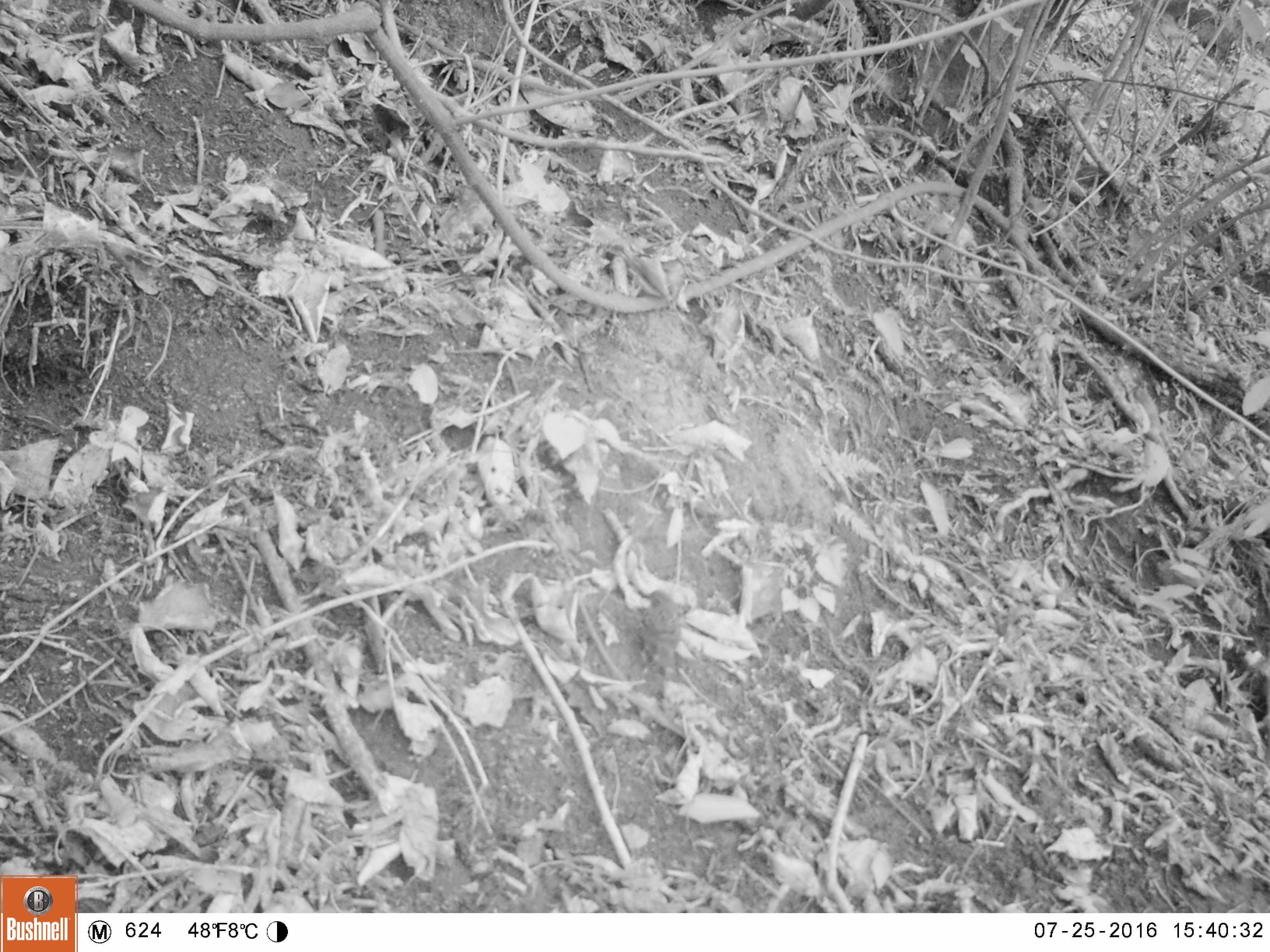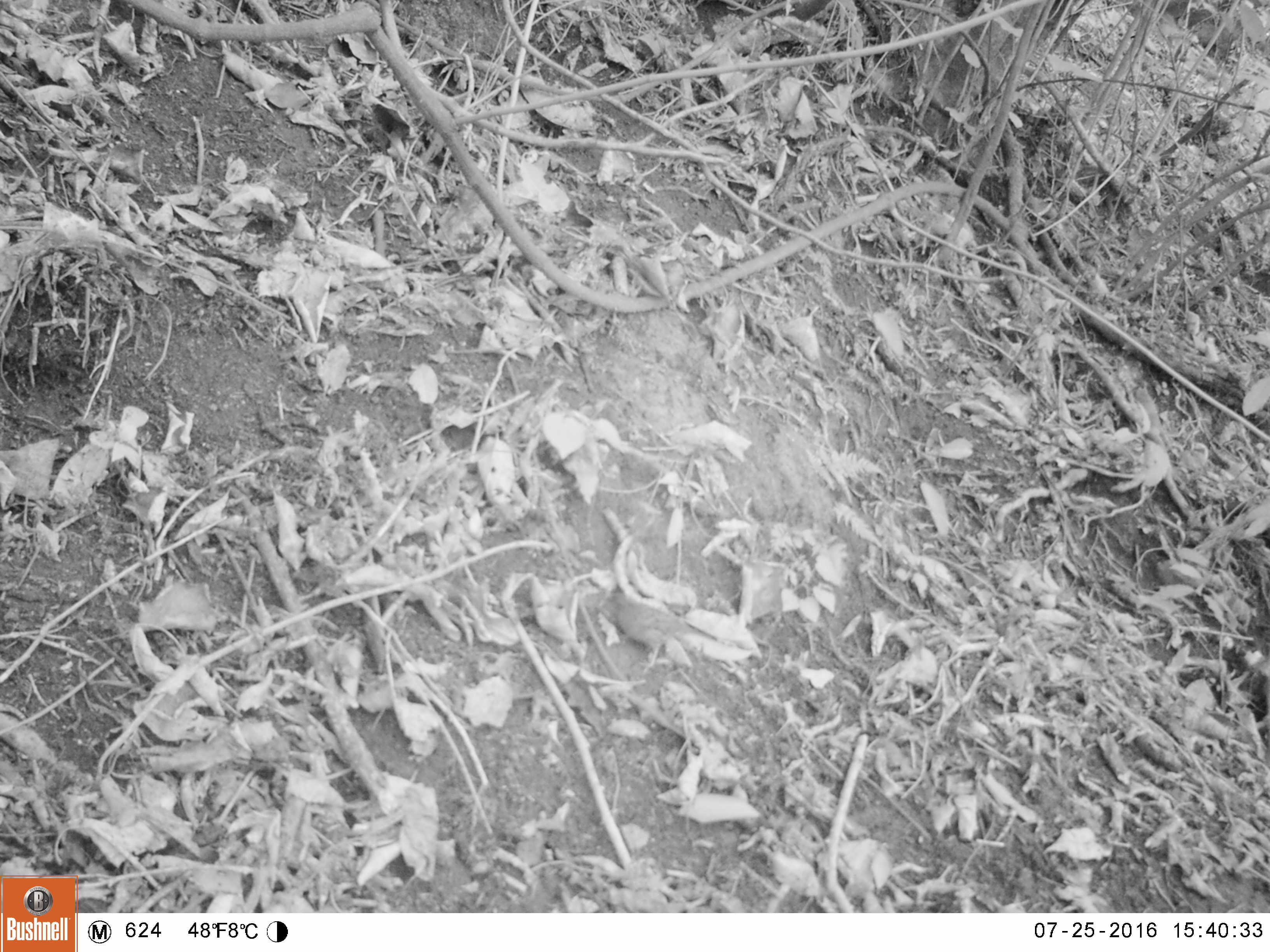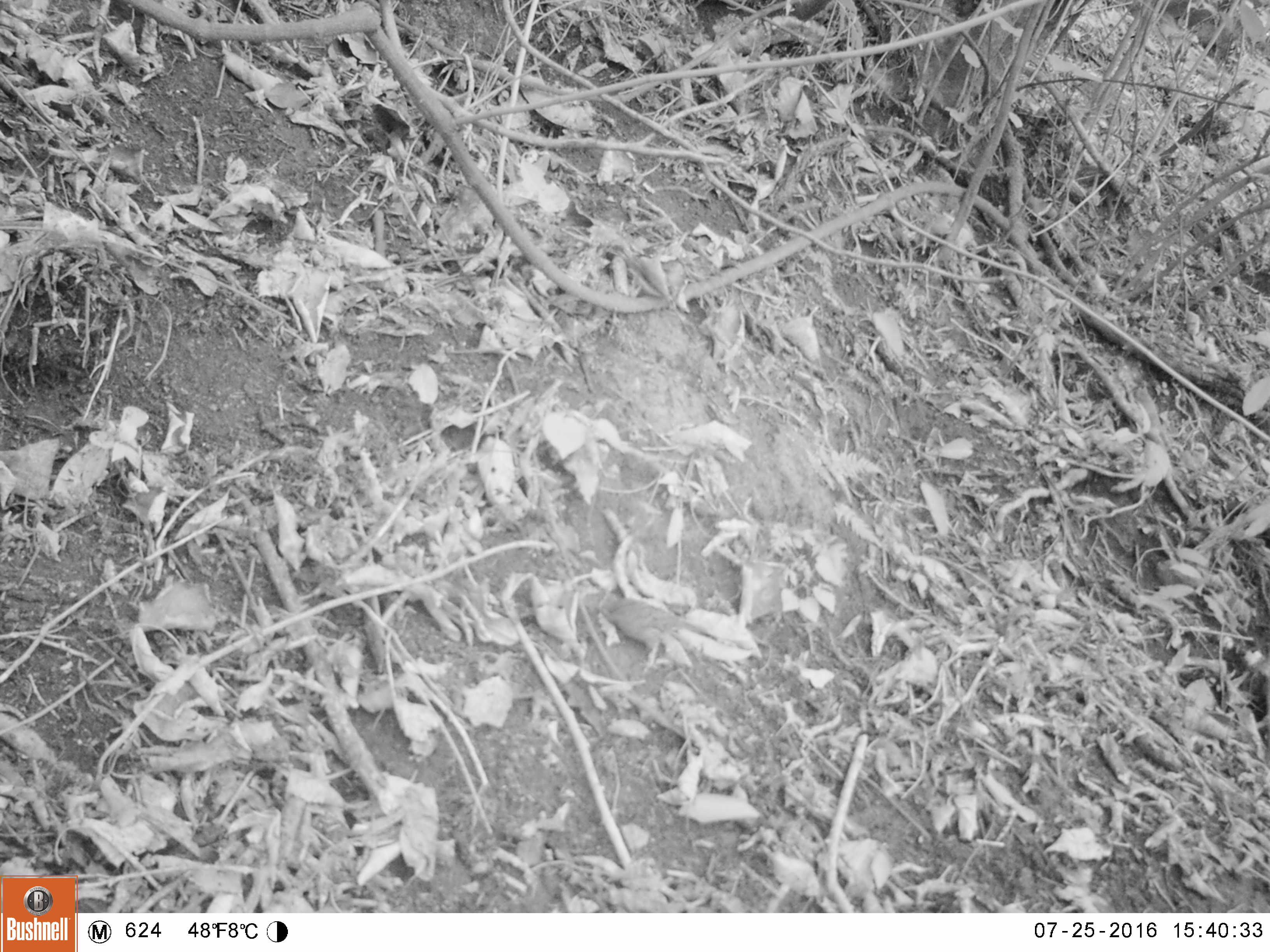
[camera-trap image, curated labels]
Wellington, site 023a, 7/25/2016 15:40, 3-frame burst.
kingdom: Animalia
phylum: Chordata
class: Aves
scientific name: Aves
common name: bird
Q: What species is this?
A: Bird (Aves).